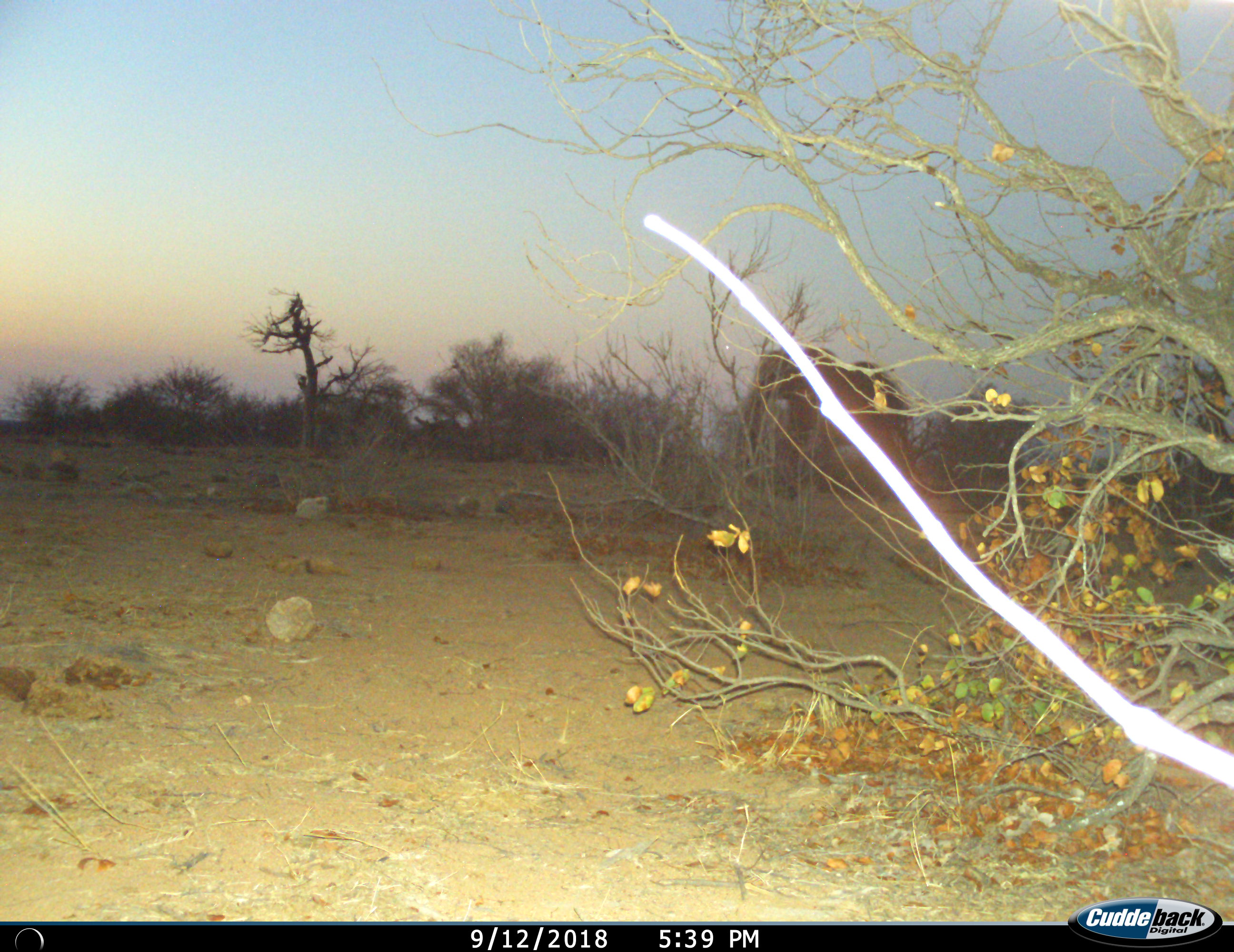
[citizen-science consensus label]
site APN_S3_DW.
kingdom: Animalia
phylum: Chordata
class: Mammalia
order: Proboscidea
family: Elephantidae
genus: Loxodonta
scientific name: Loxodonta africana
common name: african bush elephant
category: elephant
Elephant (african bush elephant) (Loxodonta africana), count 1. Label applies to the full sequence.